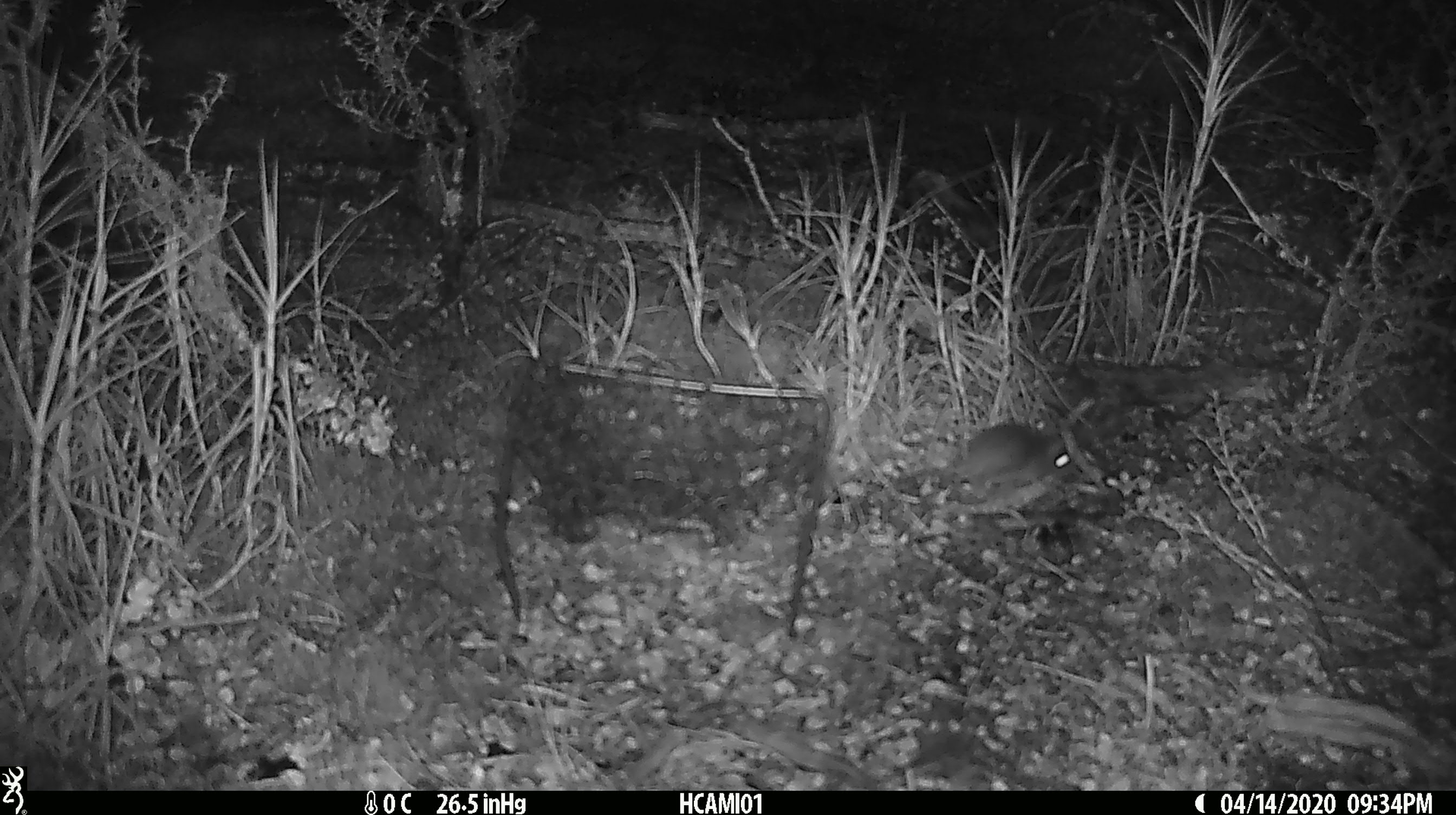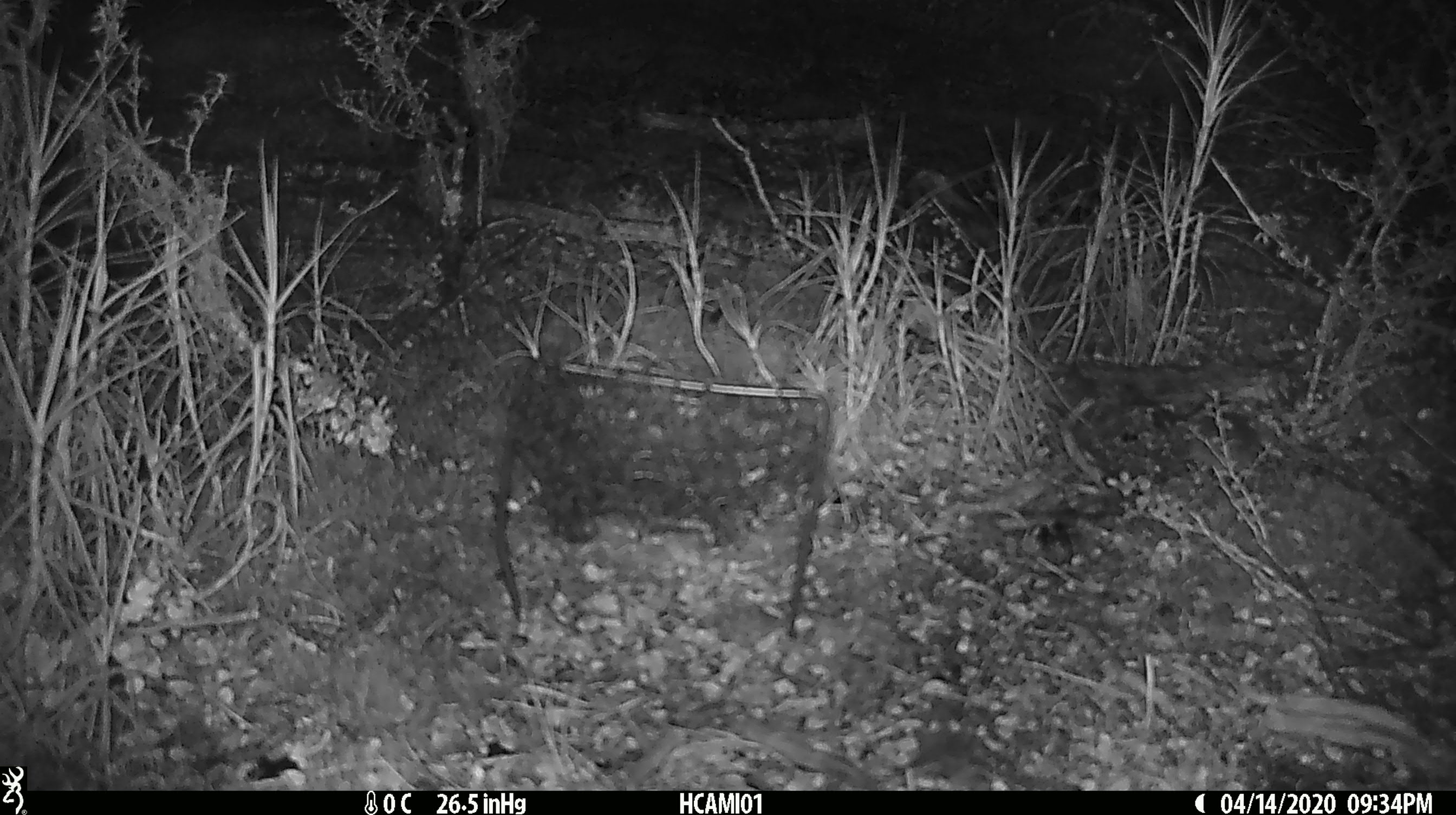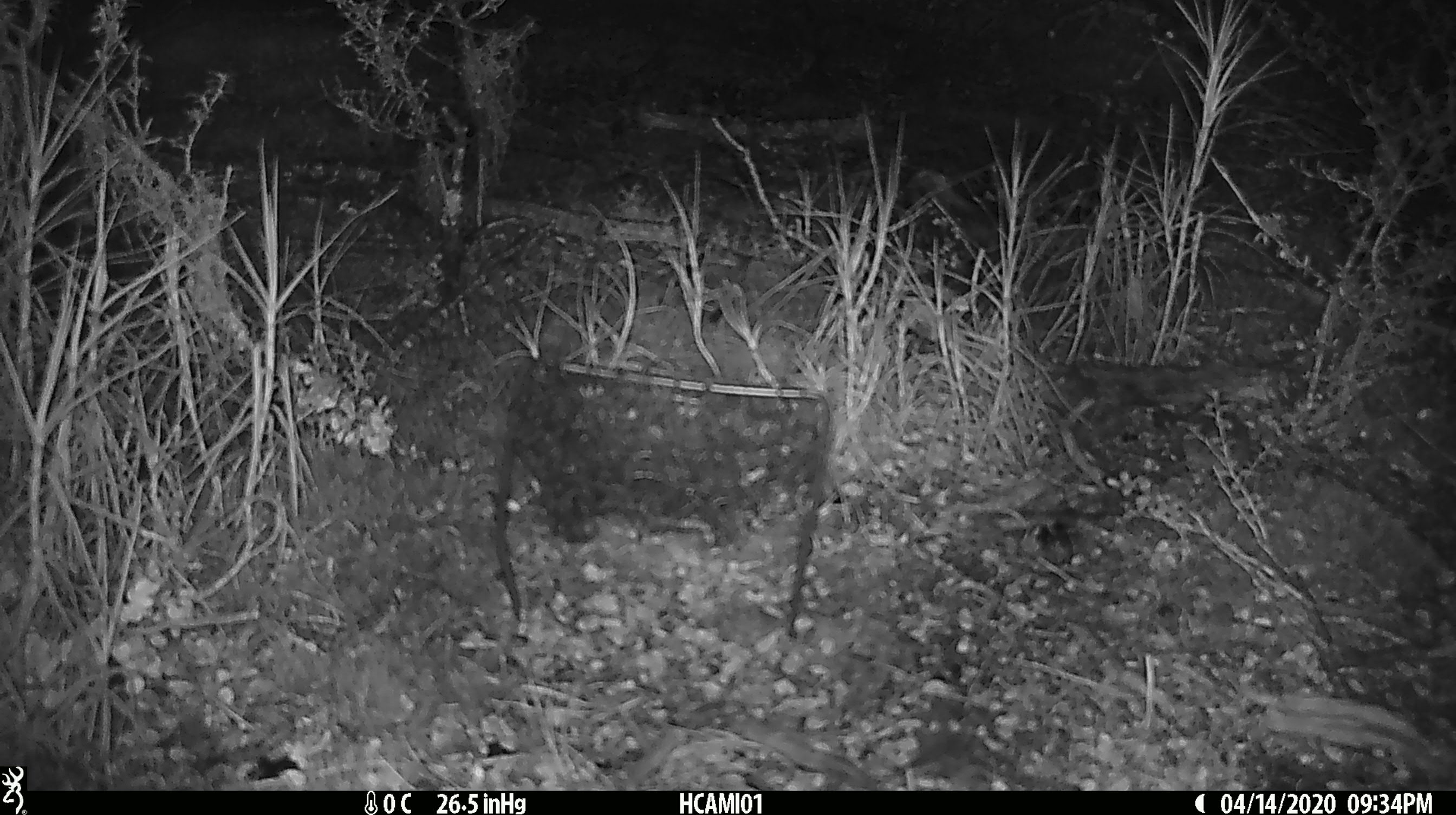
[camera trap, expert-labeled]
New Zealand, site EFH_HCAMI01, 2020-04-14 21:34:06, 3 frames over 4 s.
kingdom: Animalia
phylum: Chordata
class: Mammalia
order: Rodentia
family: Muridae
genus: Mus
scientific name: Mus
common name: mouse